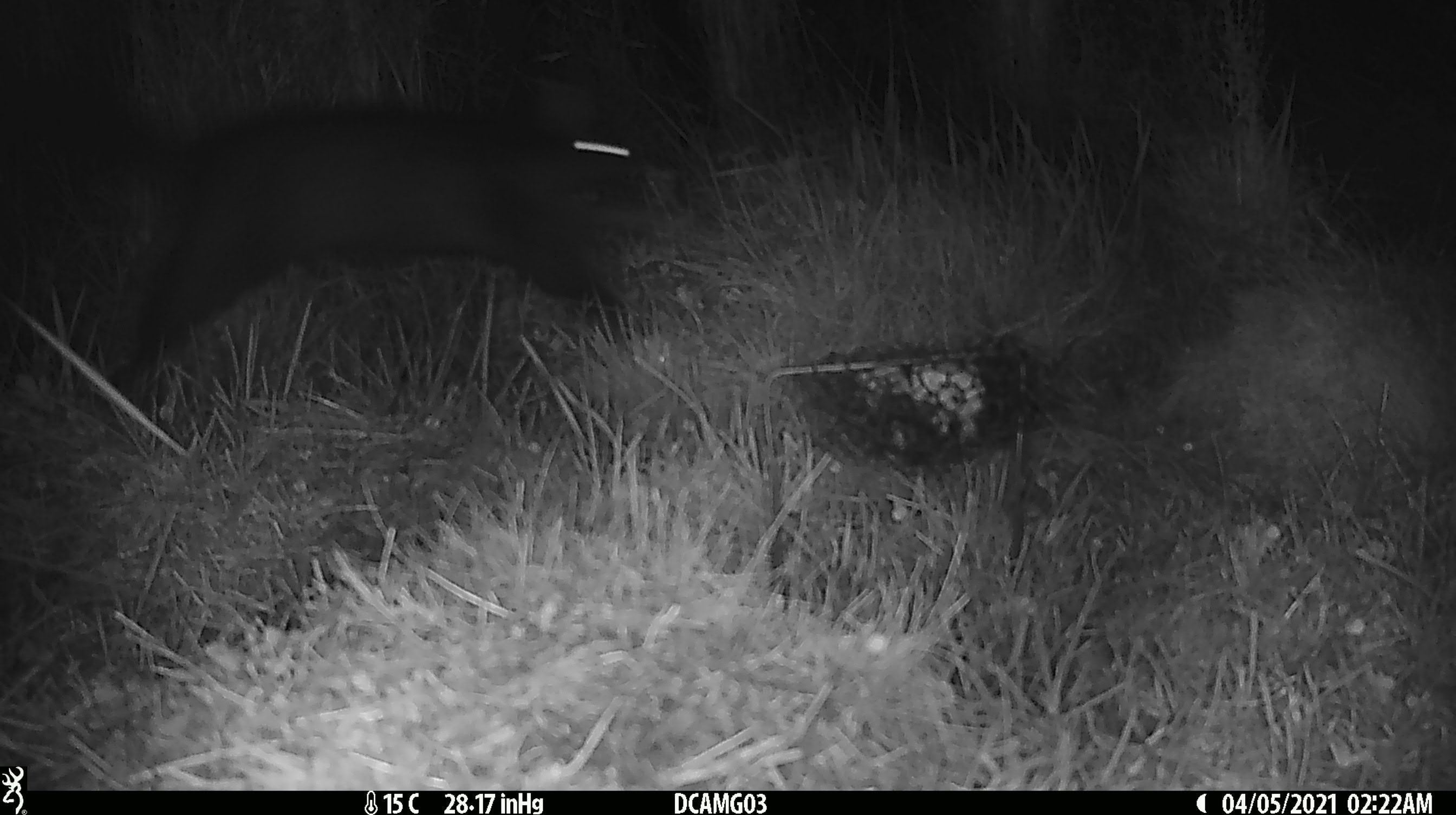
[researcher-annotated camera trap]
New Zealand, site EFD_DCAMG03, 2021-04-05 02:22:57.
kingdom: Animalia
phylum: Chordata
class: Mammalia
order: Diprotodontia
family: Phalangeridae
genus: Trichosurus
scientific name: Trichosurus vulpecula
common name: common brushtail possum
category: possum